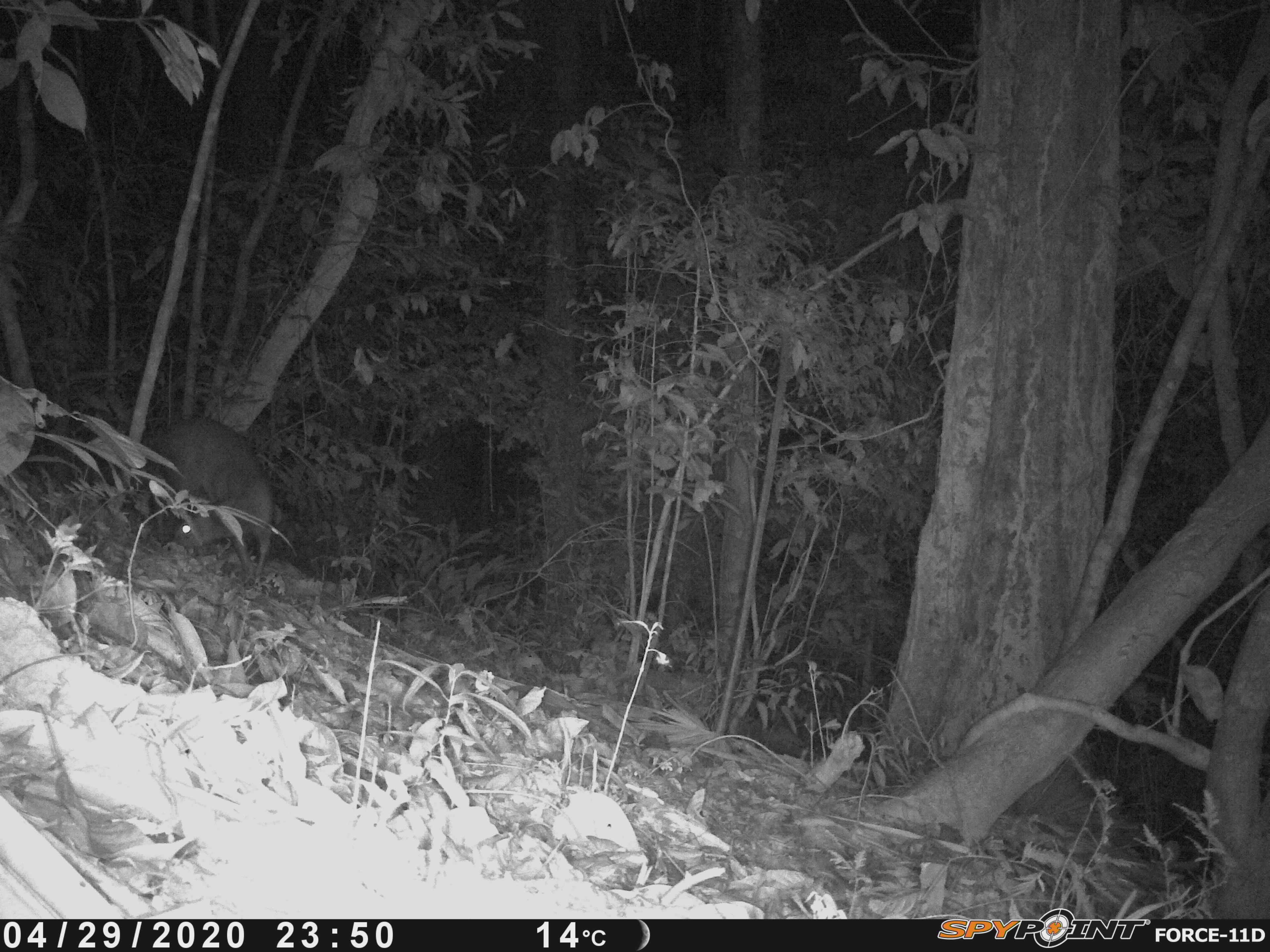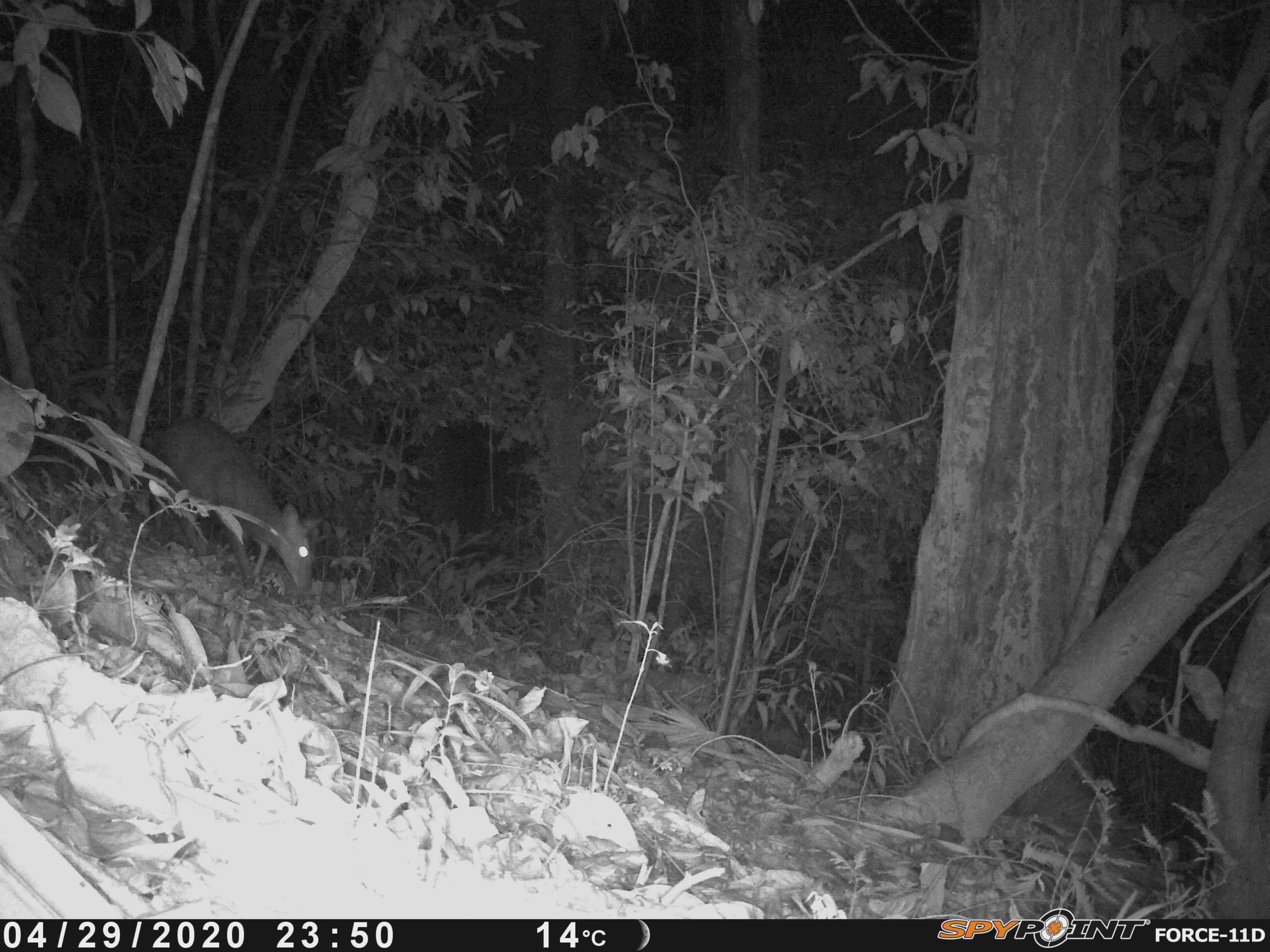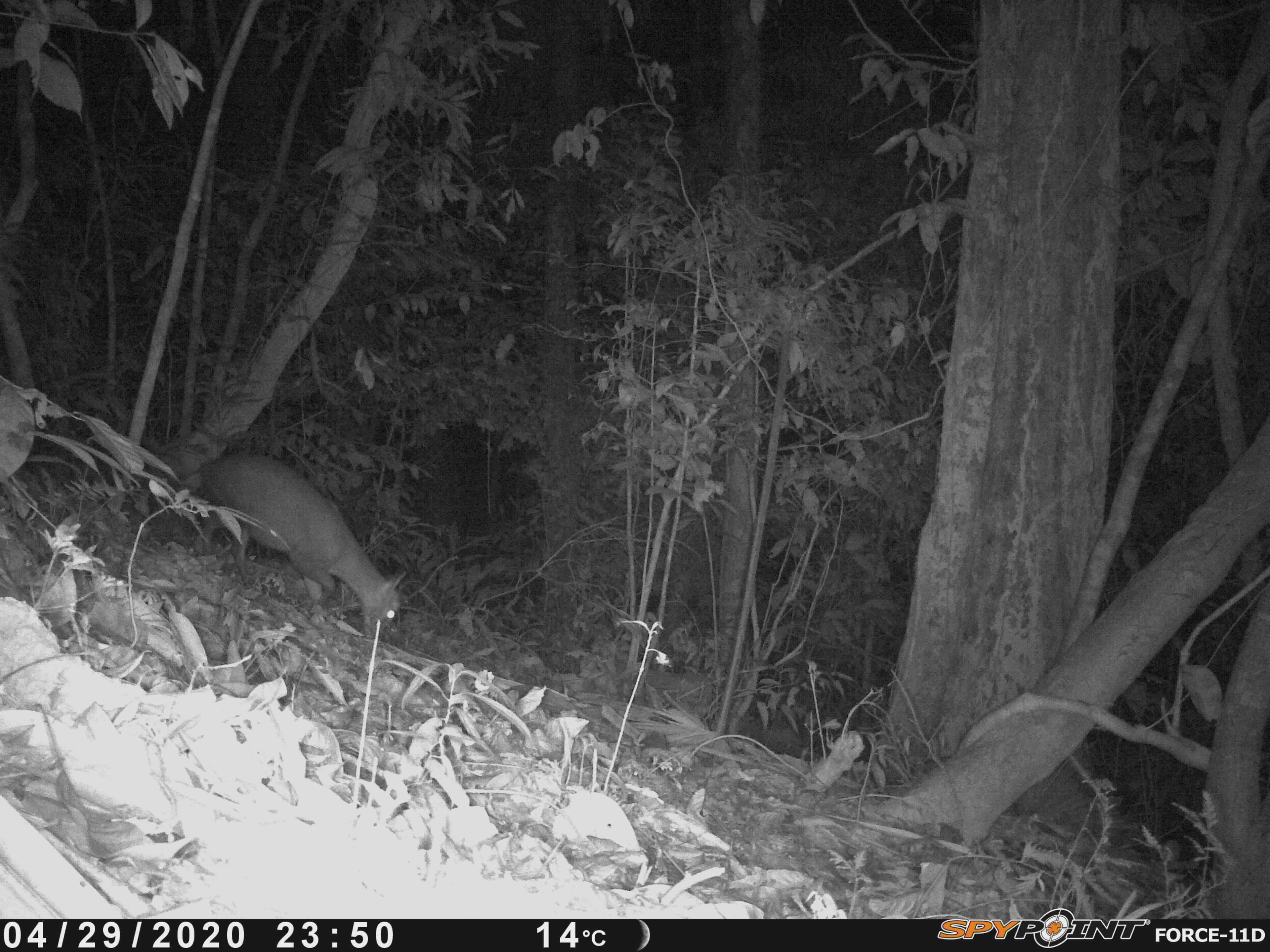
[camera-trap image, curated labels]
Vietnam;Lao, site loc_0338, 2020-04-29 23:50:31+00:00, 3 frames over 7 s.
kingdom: Animalia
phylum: Chordata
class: Mammalia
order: Artiodactyla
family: Cervidae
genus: Muntiacus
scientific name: Muntiacus rooseveltorum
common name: roosevelt's muntjac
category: roosevelts muntjac group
Roosevelts muntjac group (roosevelt's muntjac) (Muntiacus rooseveltorum). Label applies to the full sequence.